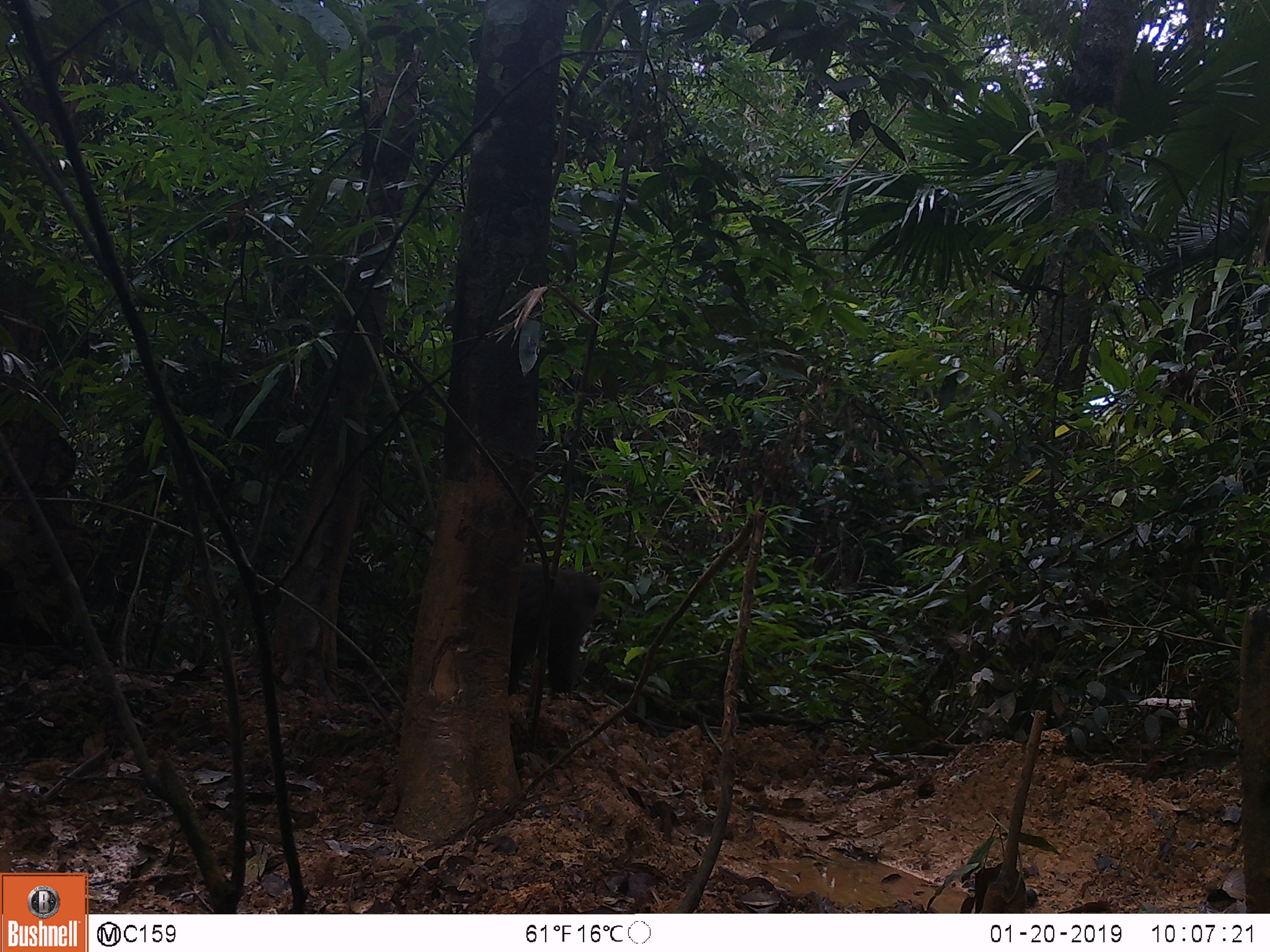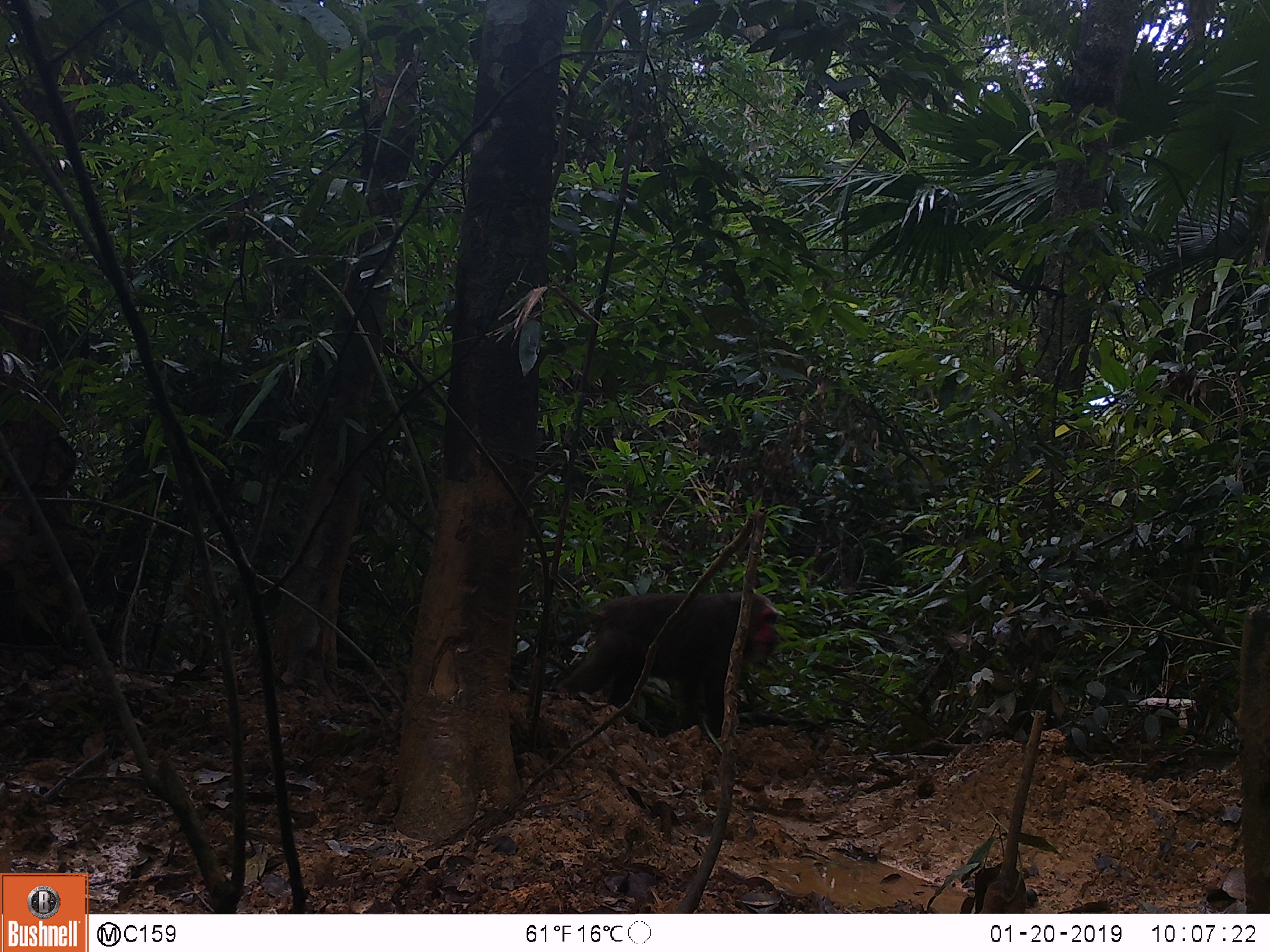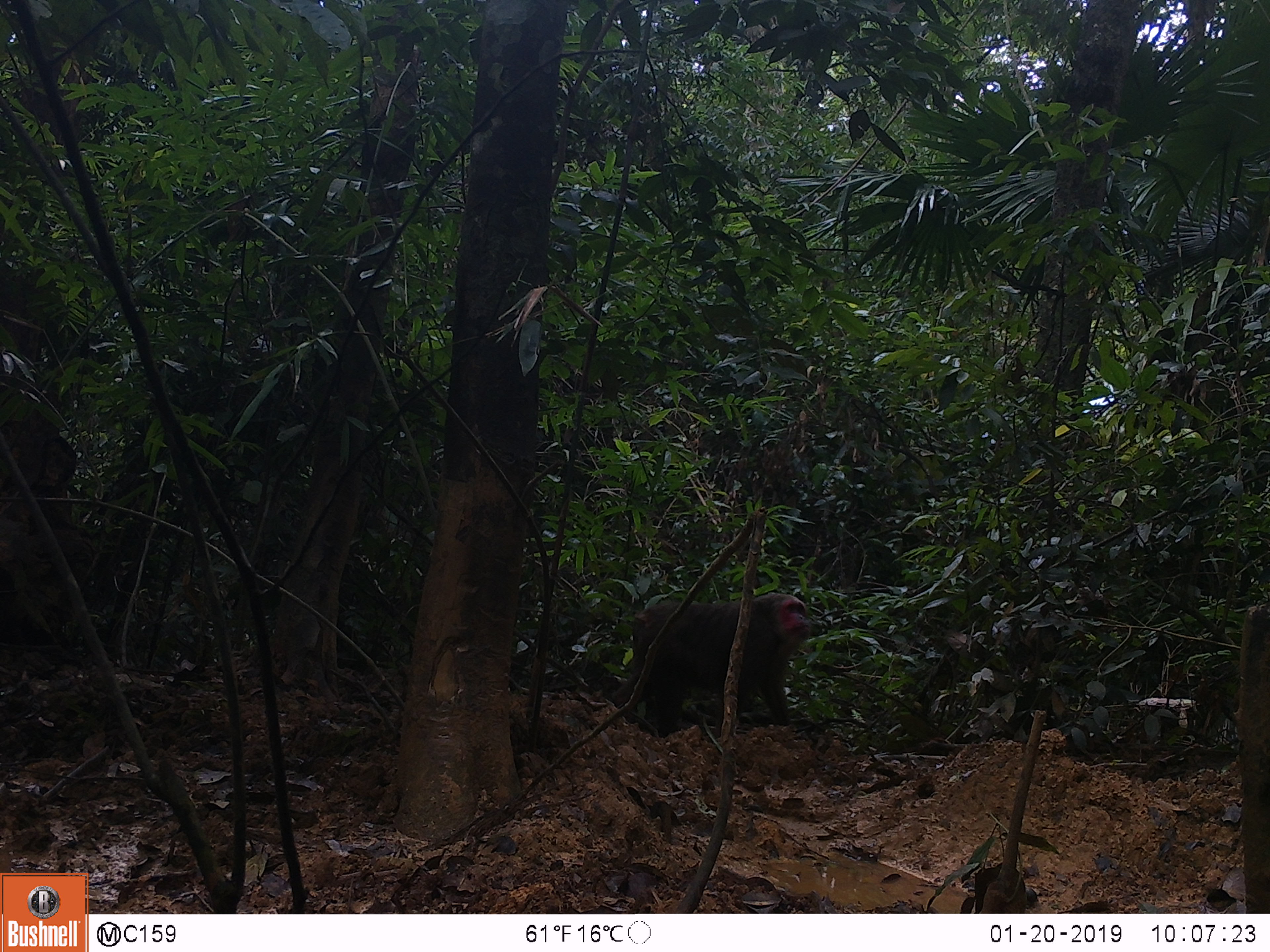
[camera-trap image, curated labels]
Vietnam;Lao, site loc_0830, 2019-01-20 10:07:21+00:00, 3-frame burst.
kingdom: Animalia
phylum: Chordata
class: Mammalia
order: Primates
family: Cercopithecidae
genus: Macaca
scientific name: Macaca arctoides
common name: stump-tailed macaque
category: stump tailed macaque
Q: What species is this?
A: Stump tailed macaque (stump-tailed macaque) (Macaca arctoides).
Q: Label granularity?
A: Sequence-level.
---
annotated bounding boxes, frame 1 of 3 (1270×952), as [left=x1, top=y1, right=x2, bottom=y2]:
stump tailed macaque: [left=507, top=561, right=604, bottom=696]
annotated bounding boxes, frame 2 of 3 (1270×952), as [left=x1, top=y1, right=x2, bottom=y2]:
stump tailed macaque: [left=551, top=590, right=777, bottom=738]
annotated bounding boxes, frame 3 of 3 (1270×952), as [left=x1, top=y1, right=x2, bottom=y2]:
stump tailed macaque: [left=610, top=593, right=811, bottom=737]